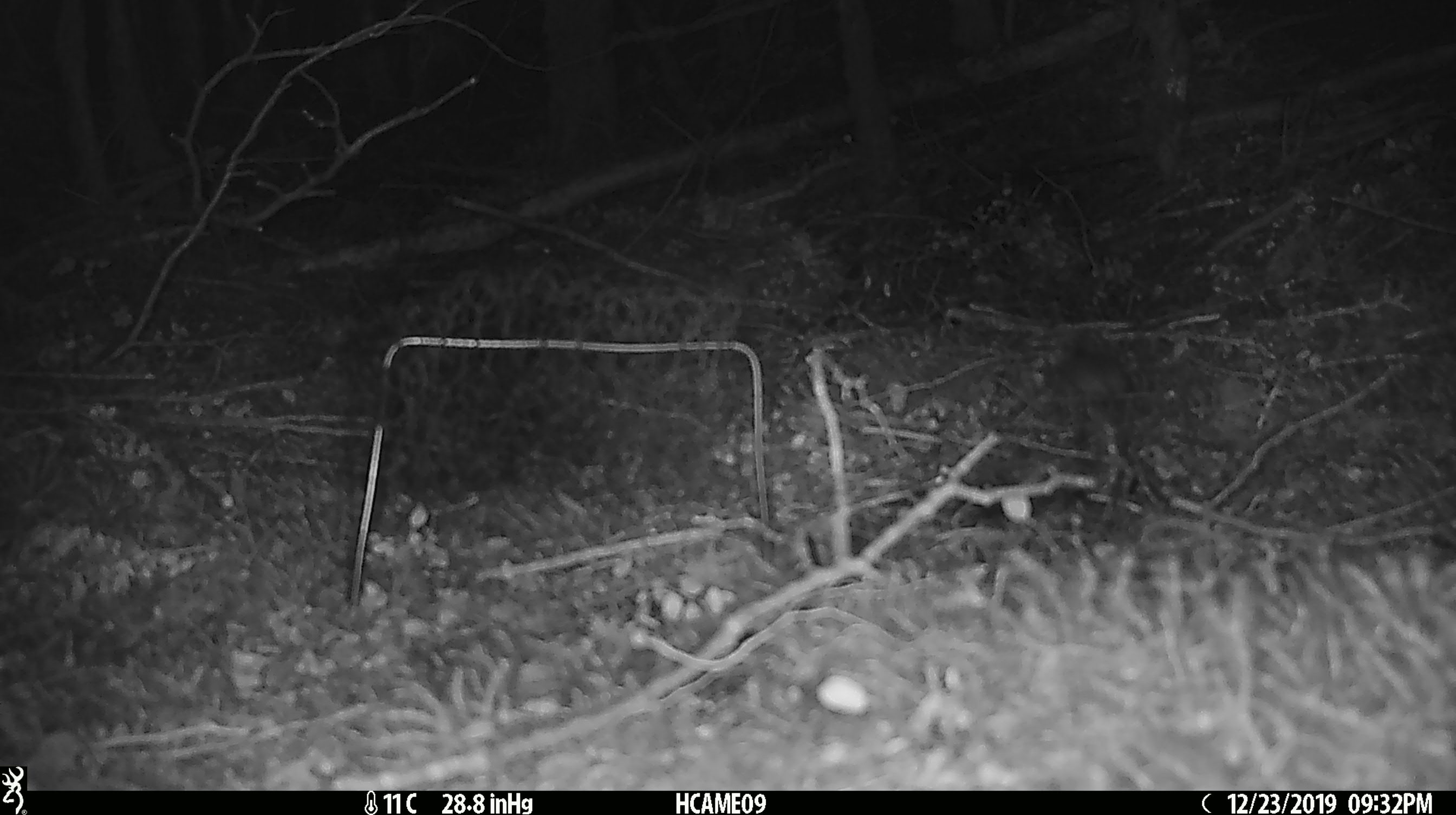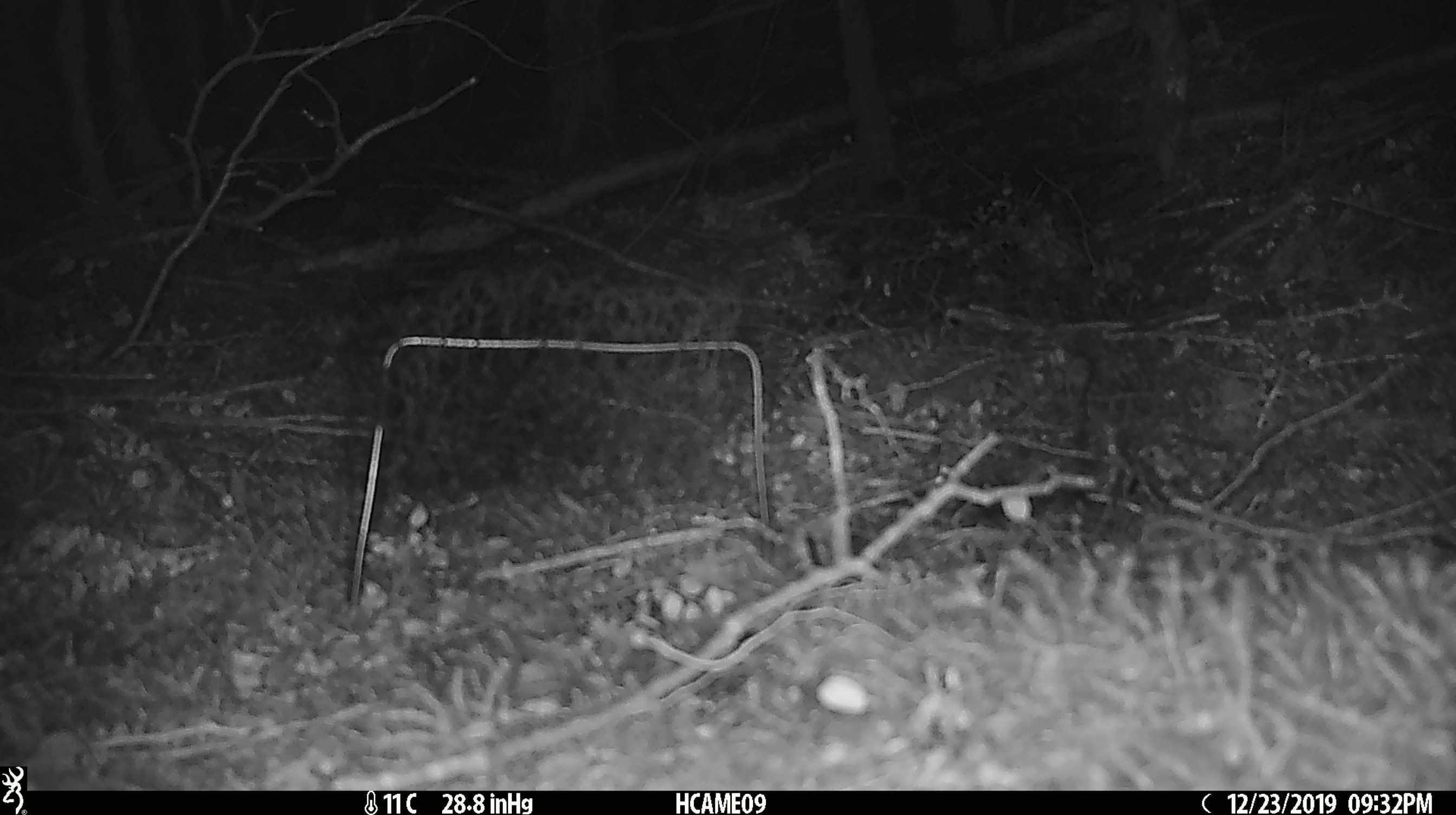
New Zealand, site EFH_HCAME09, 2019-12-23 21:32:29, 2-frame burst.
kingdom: Animalia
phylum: Chordata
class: Mammalia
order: Rodentia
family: Muridae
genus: Mus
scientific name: Mus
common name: mouse